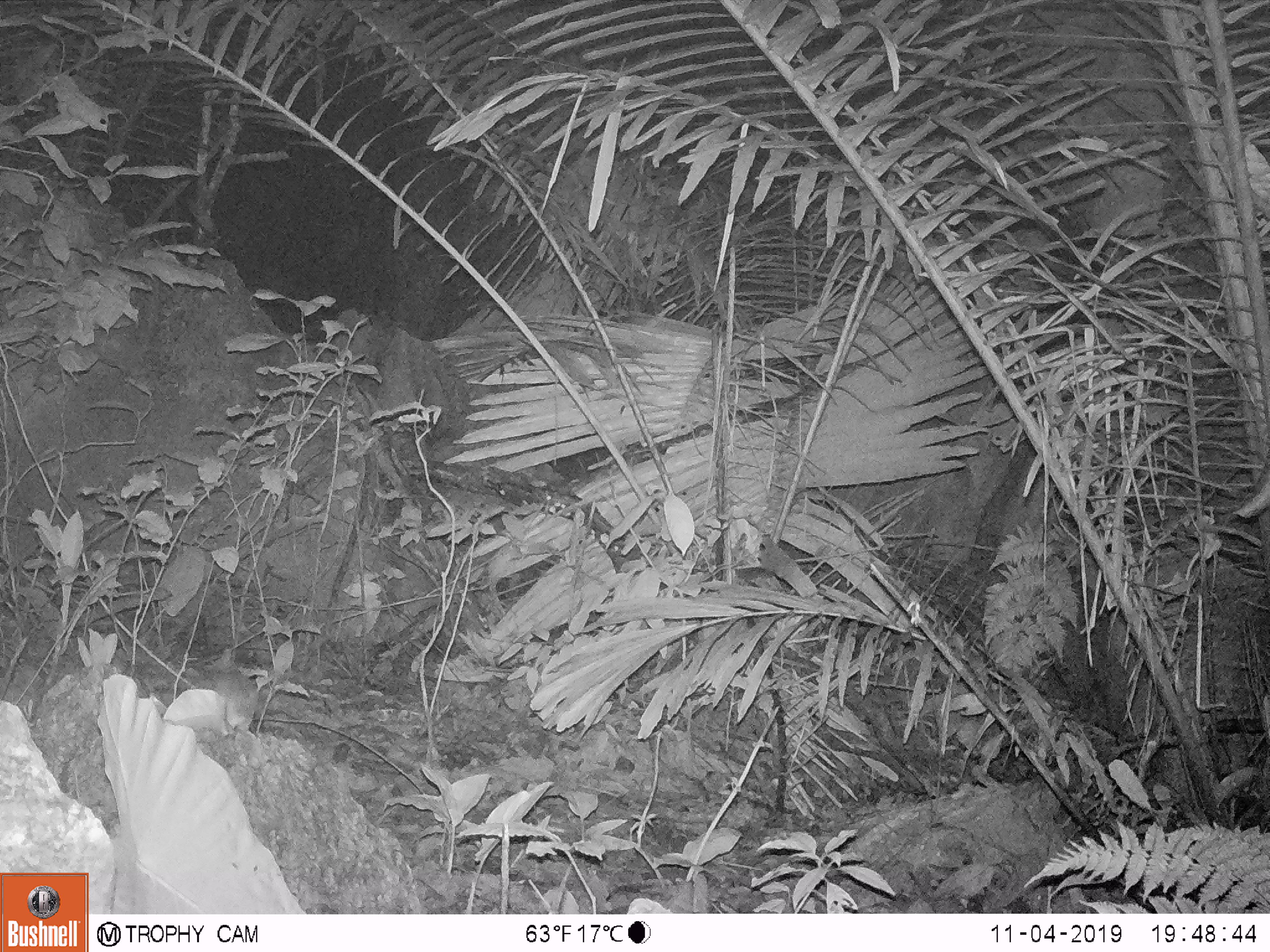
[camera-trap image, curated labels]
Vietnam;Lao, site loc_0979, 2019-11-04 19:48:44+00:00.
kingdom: Animalia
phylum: Chordata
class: Mammalia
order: Rodentia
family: Muridae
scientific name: Muridae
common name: old-world mice and rats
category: unidentified murid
Unidentified murid (old-world mice and rats) (Muridae). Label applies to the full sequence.